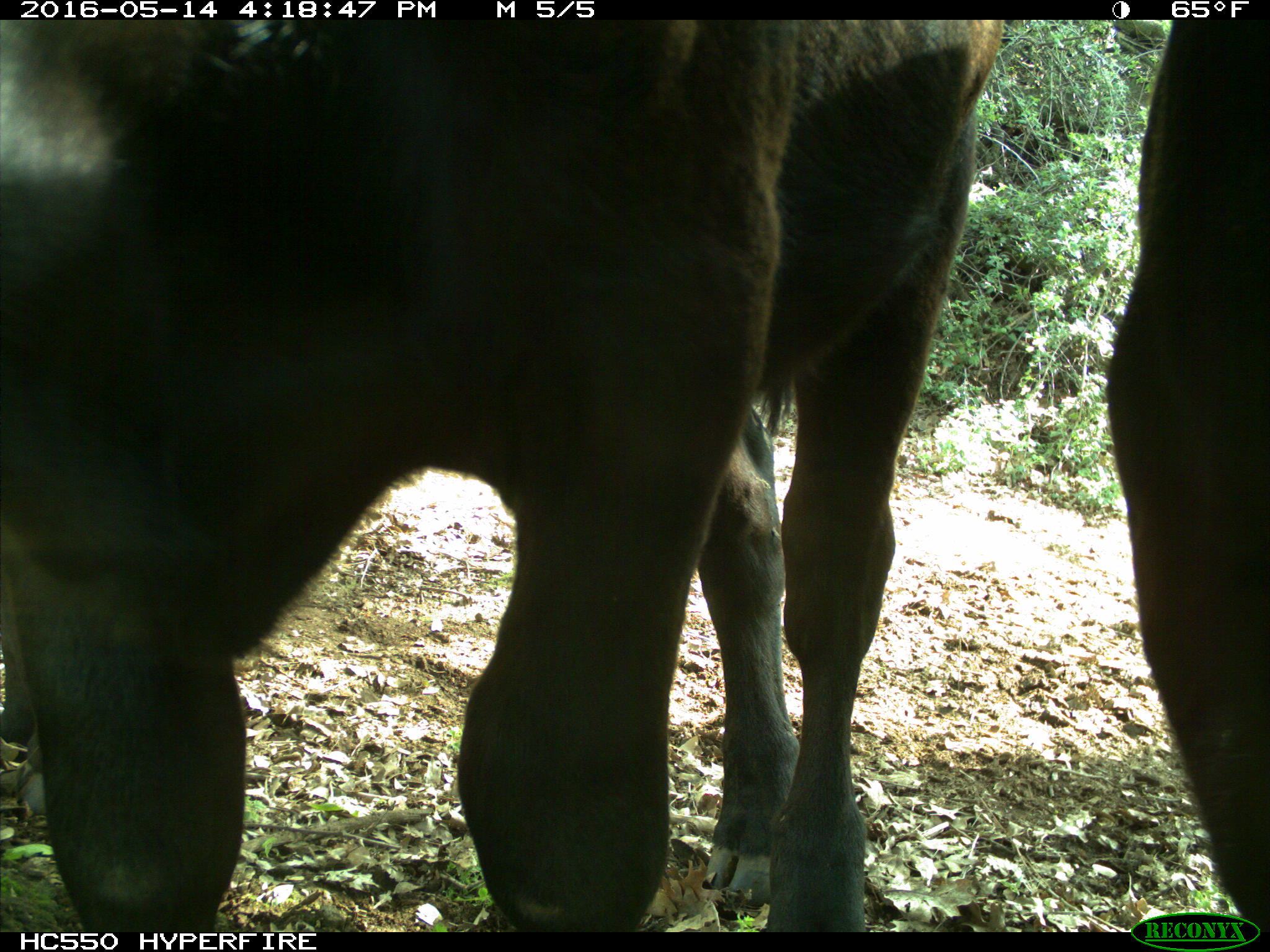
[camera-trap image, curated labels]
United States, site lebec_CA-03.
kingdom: Animalia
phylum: Chordata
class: Mammalia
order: Artiodactyla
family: Bovidae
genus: Bos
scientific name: Bos taurus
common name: domestic cow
Bos taurus (domestic cow).